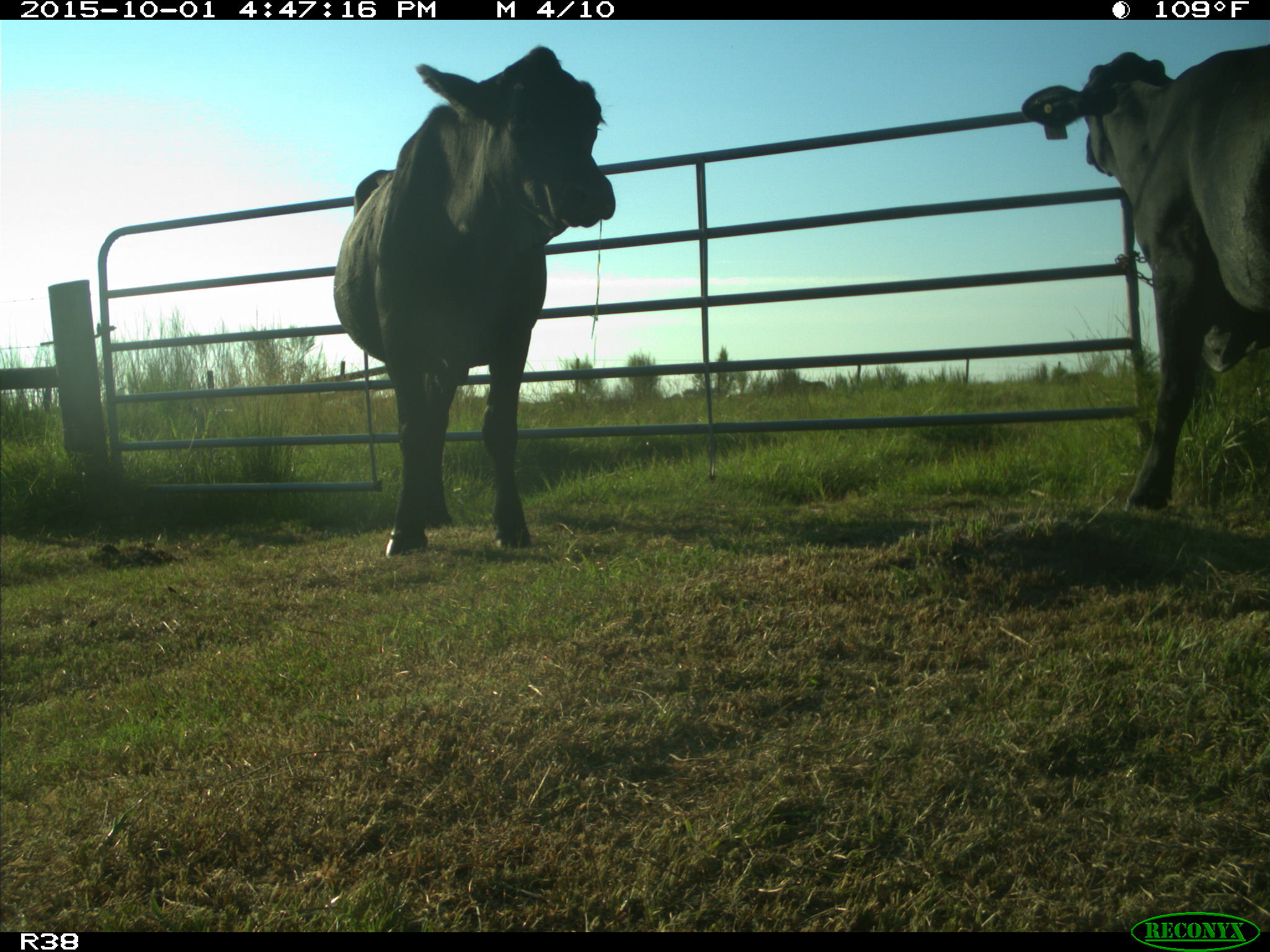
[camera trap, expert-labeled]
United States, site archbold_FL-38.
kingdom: Animalia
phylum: Chordata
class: Mammalia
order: Artiodactyla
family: Bovidae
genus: Bos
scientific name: Bos taurus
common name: domestic cow